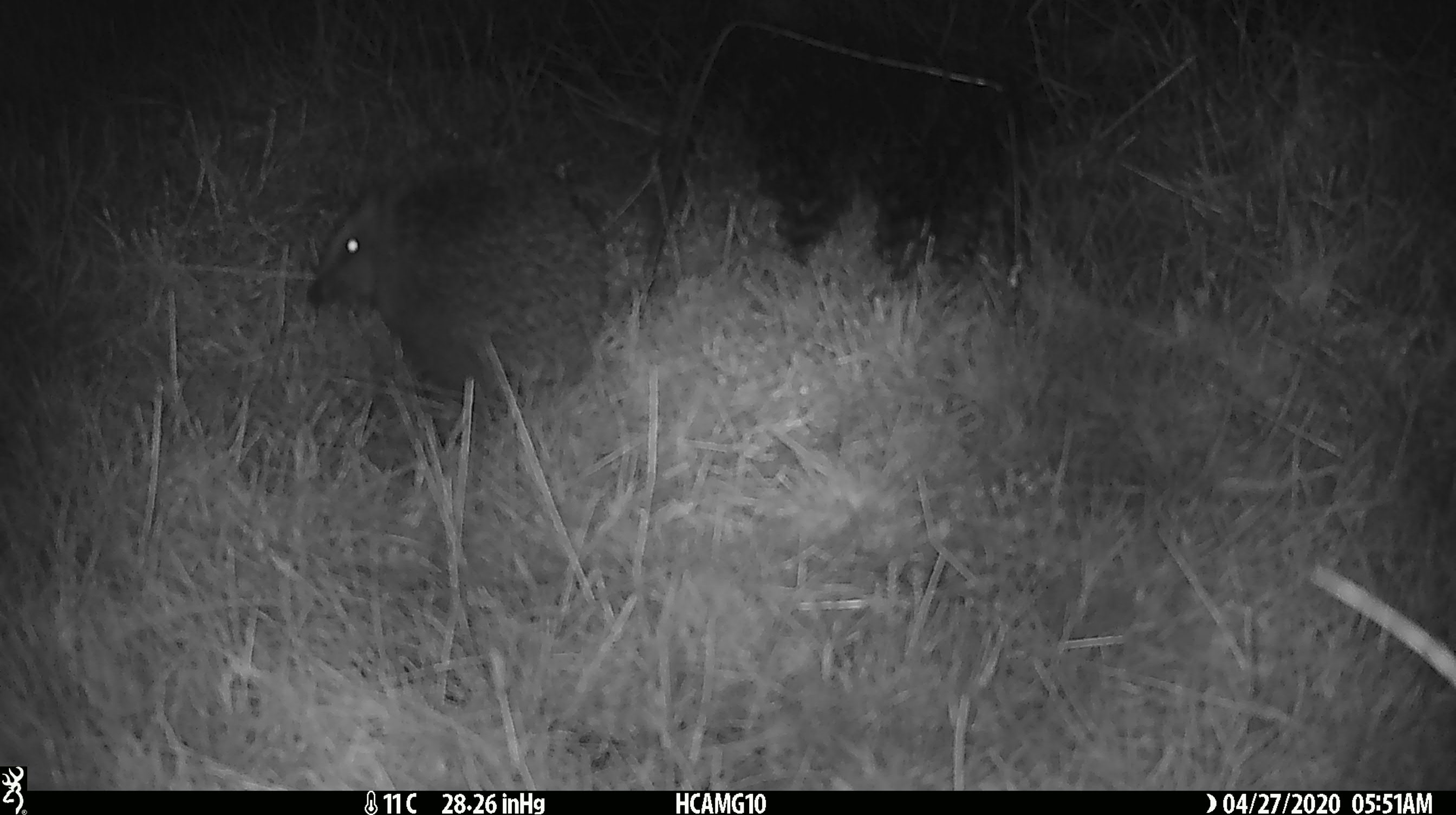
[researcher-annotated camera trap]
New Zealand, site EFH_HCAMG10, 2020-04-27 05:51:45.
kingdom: Animalia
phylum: Chordata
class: Mammalia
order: Eulipotyphla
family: Erinaceidae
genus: Erinaceus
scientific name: Erinaceus europaeus europaeus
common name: european hedgehog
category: hedgehog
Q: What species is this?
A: Hedgehog (european hedgehog) (Erinaceus europaeus europaeus).